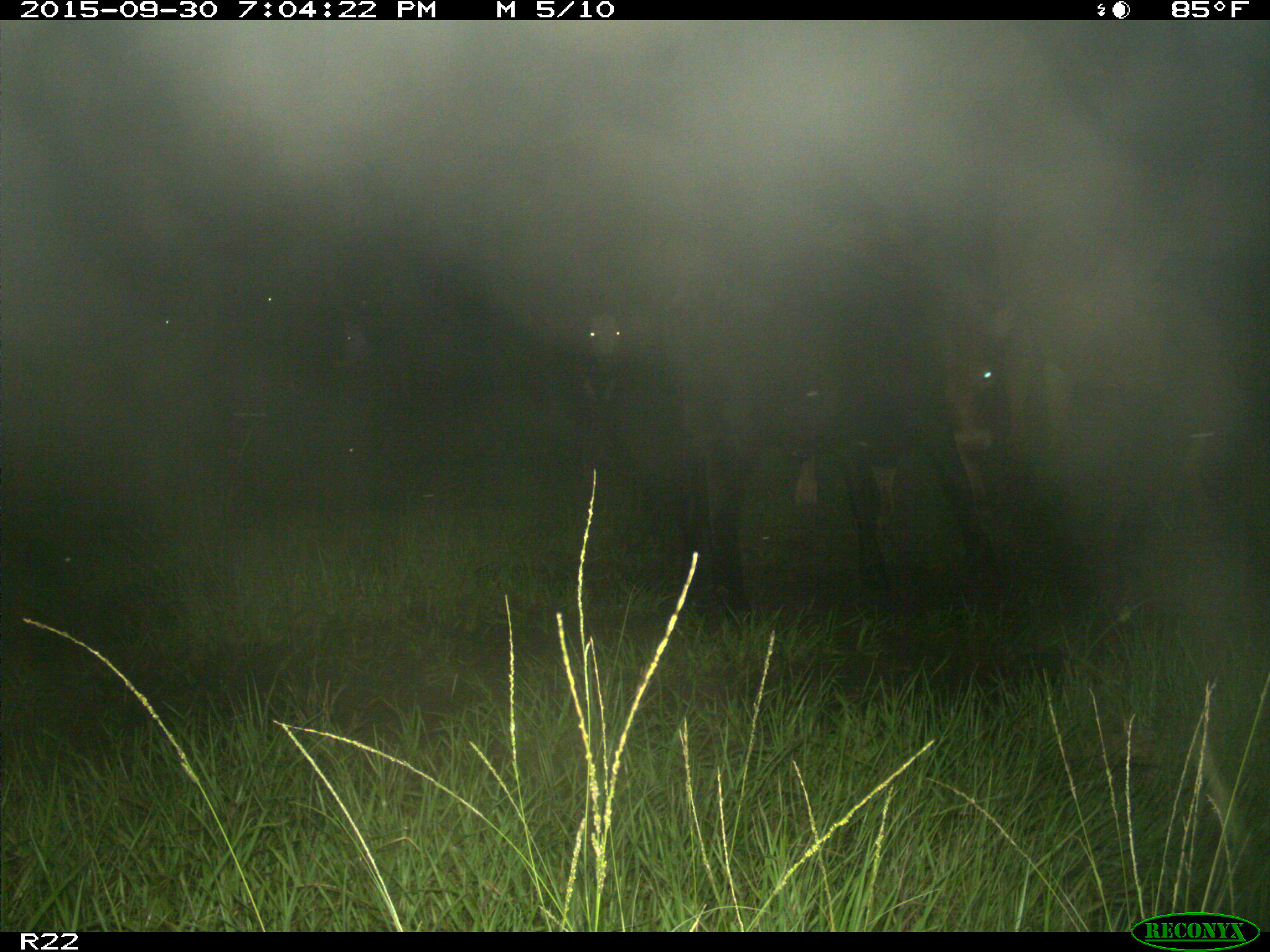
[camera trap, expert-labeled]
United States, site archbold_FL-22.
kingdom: Animalia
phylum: Chordata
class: Mammalia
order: Artiodactyla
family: Bovidae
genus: Bos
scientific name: Bos taurus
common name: domestic cow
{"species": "Bos taurus (domestic cow)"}